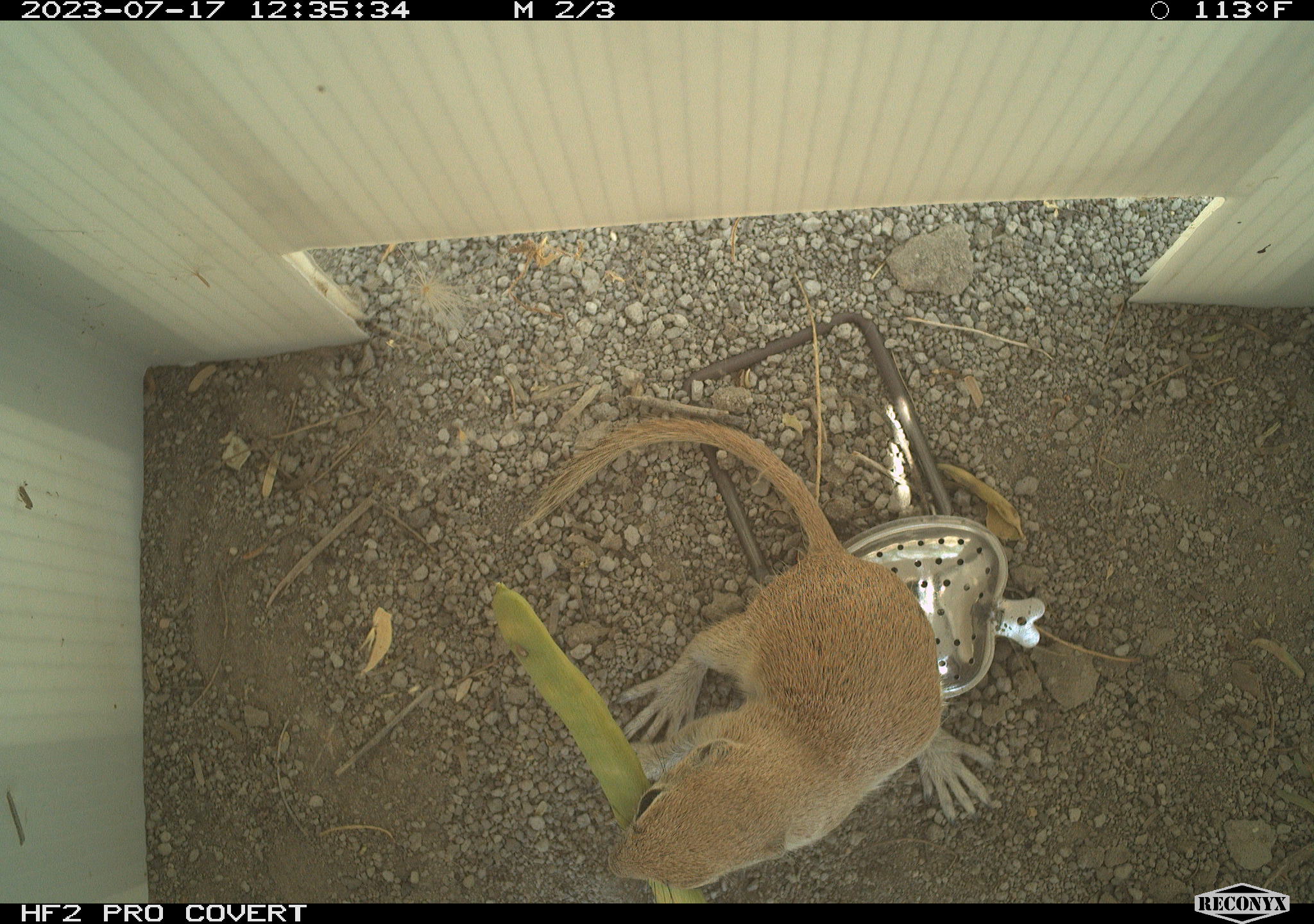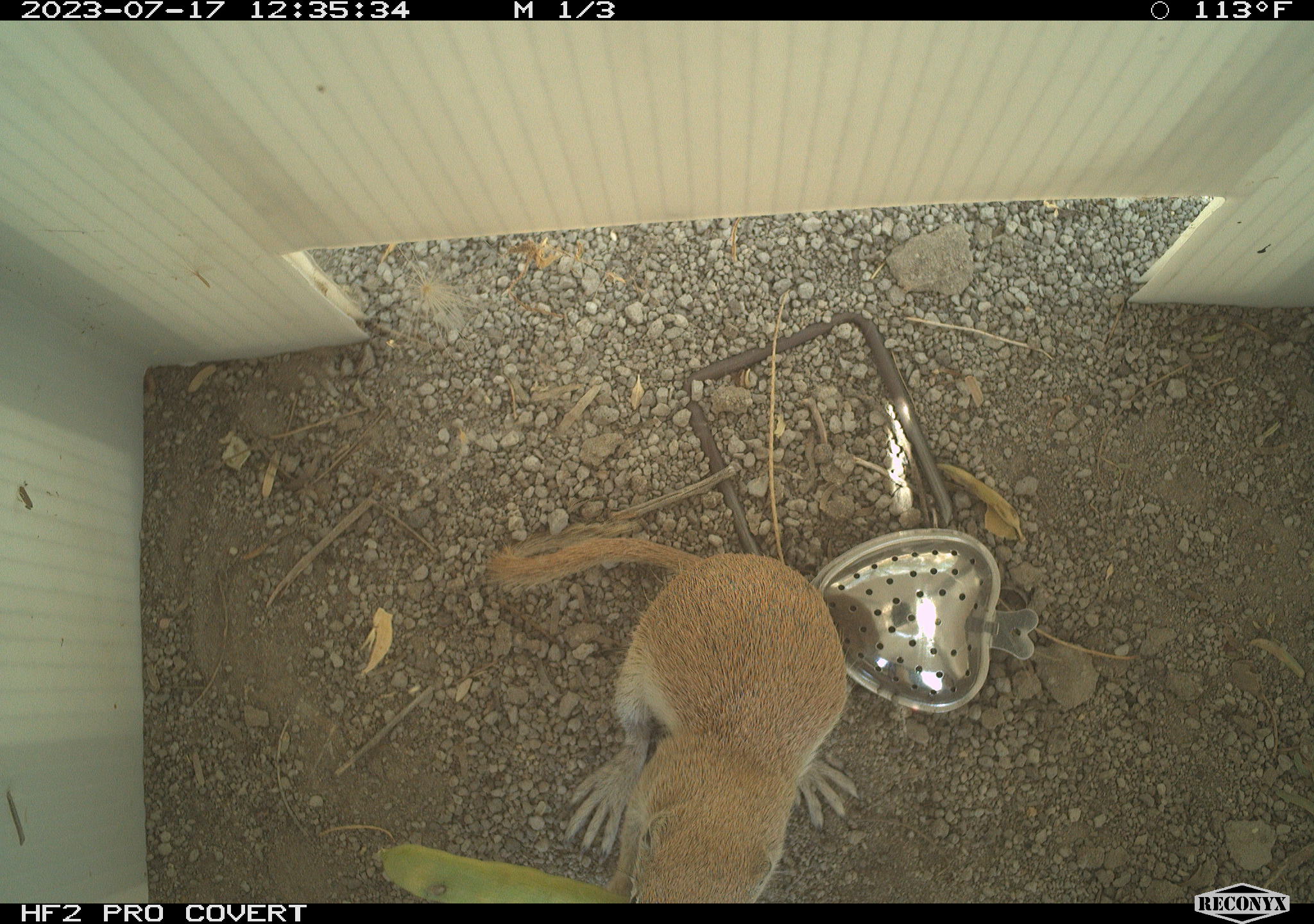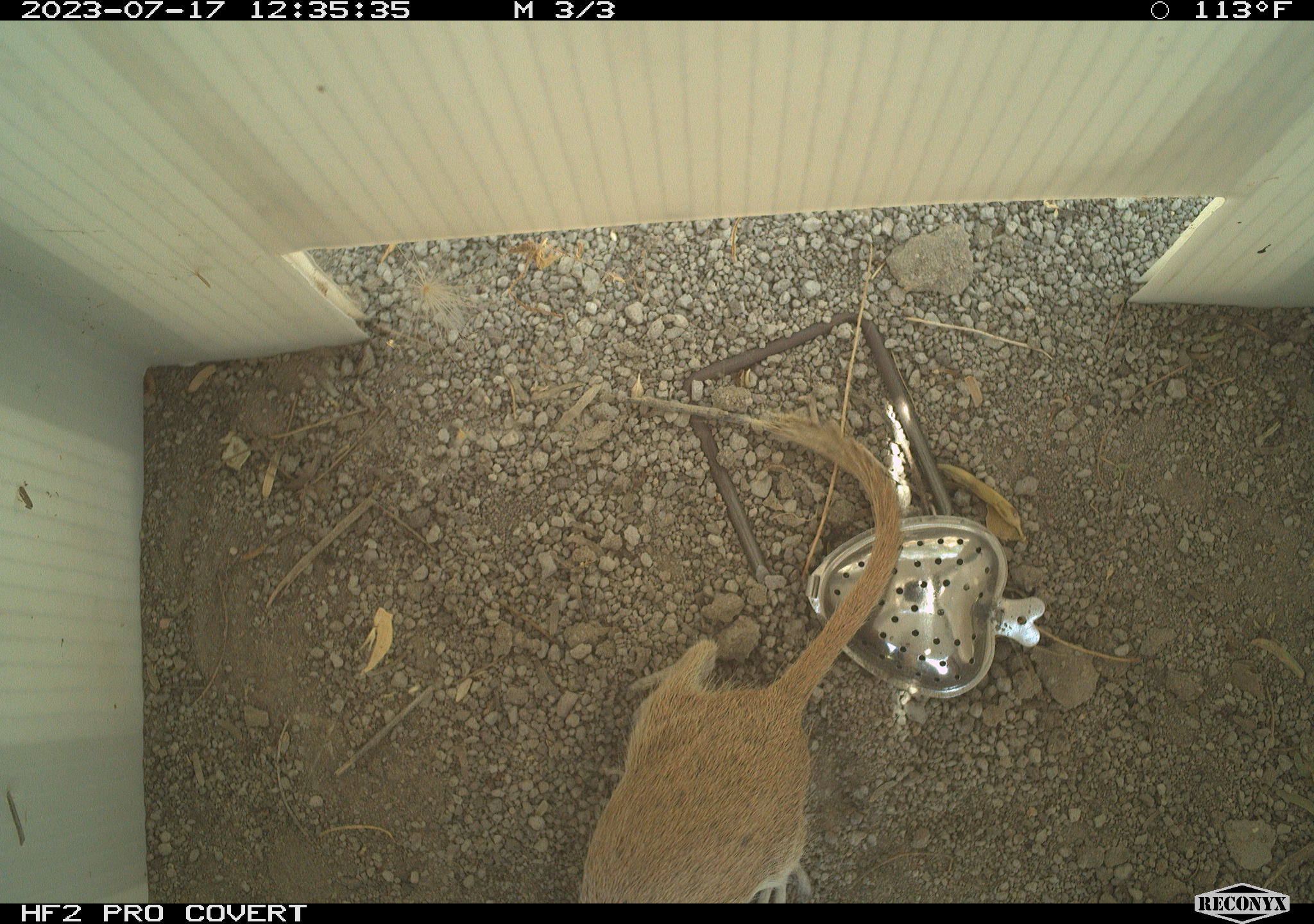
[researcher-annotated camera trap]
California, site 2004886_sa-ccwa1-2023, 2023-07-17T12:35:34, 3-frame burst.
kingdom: Animalia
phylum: Chordata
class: Mammalia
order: Rodentia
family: Sciuridae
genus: Xerospermophilus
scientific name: Xerospermophilus tereticaudus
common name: round-tailed ground squirrel